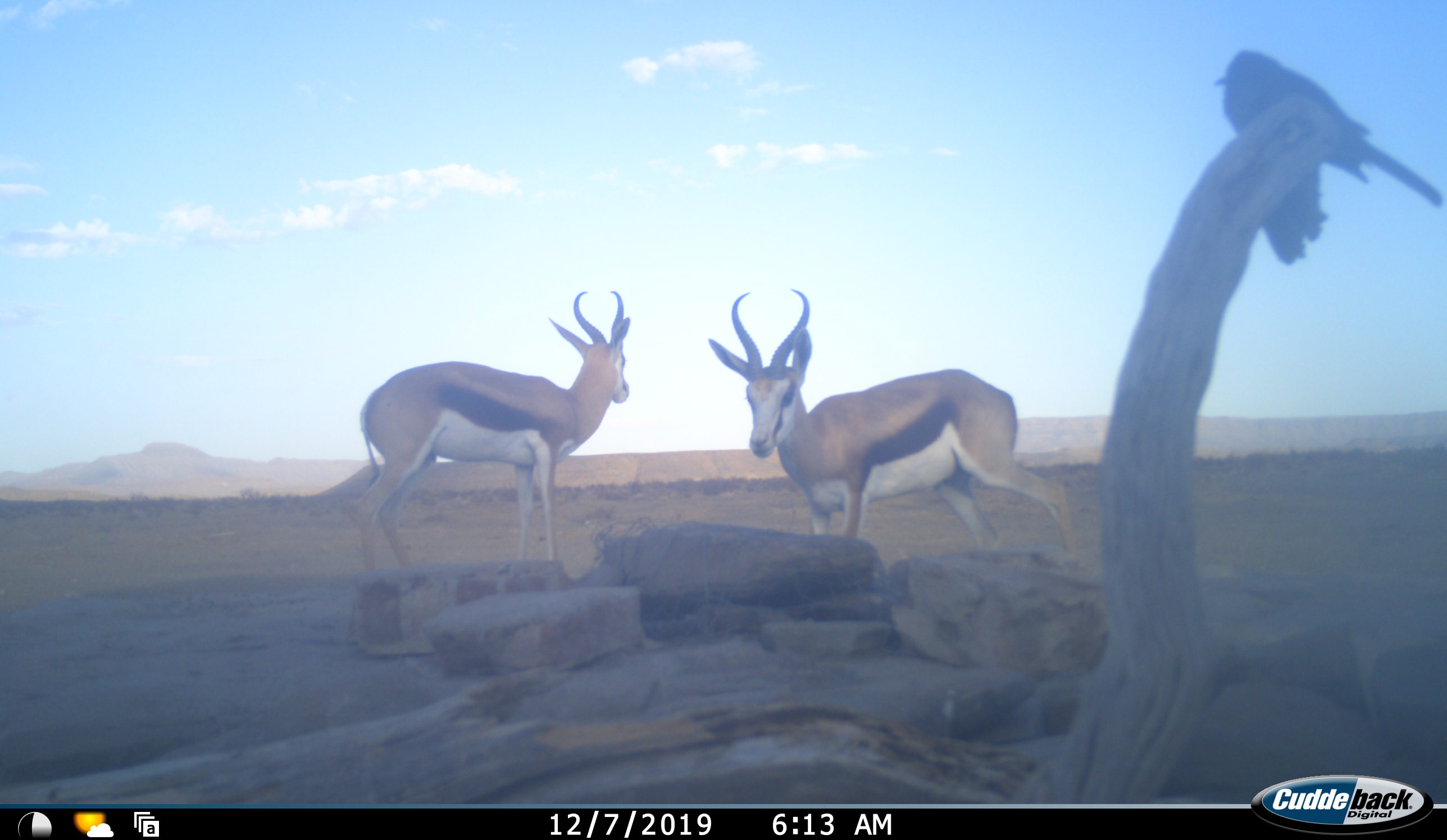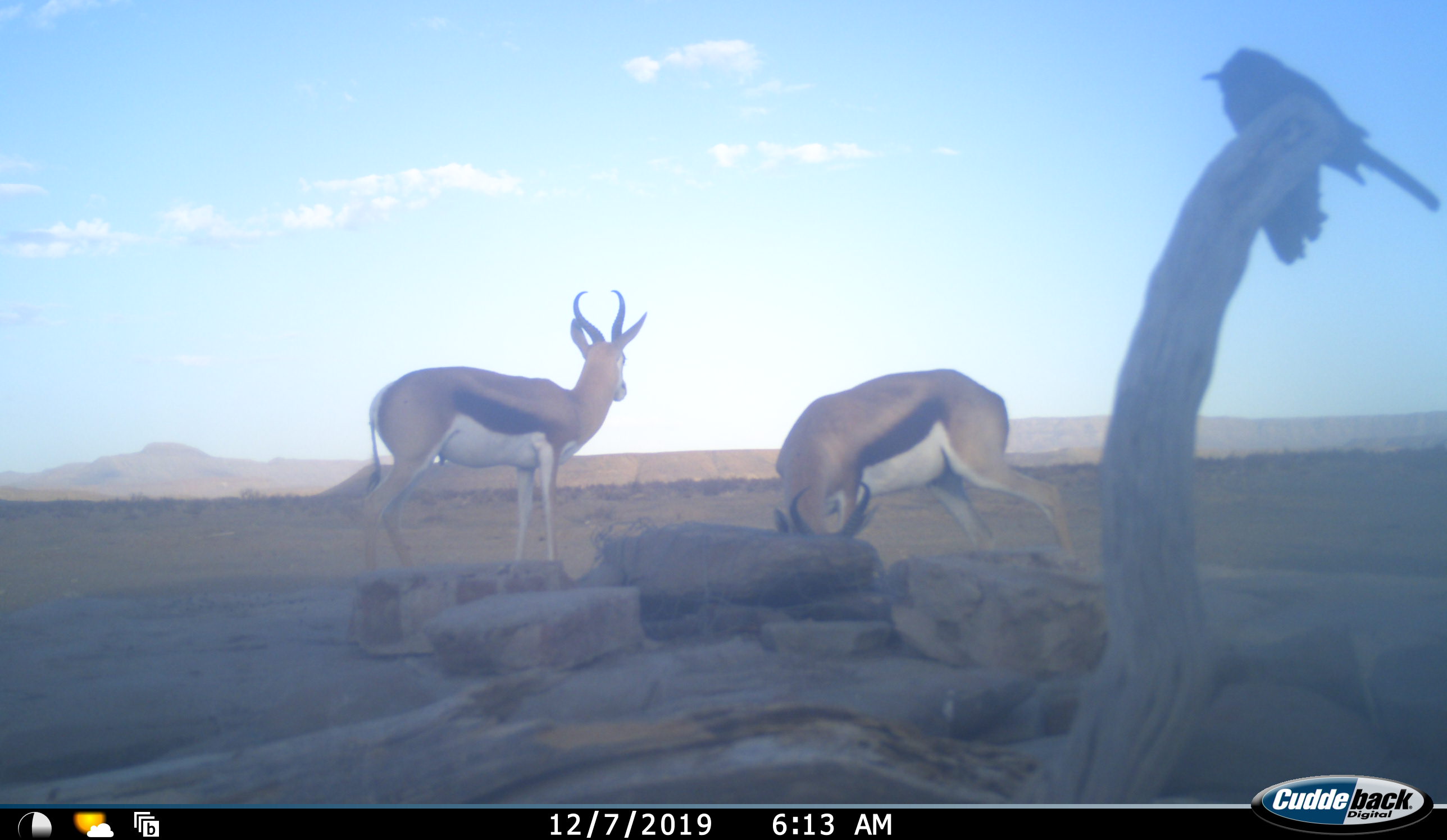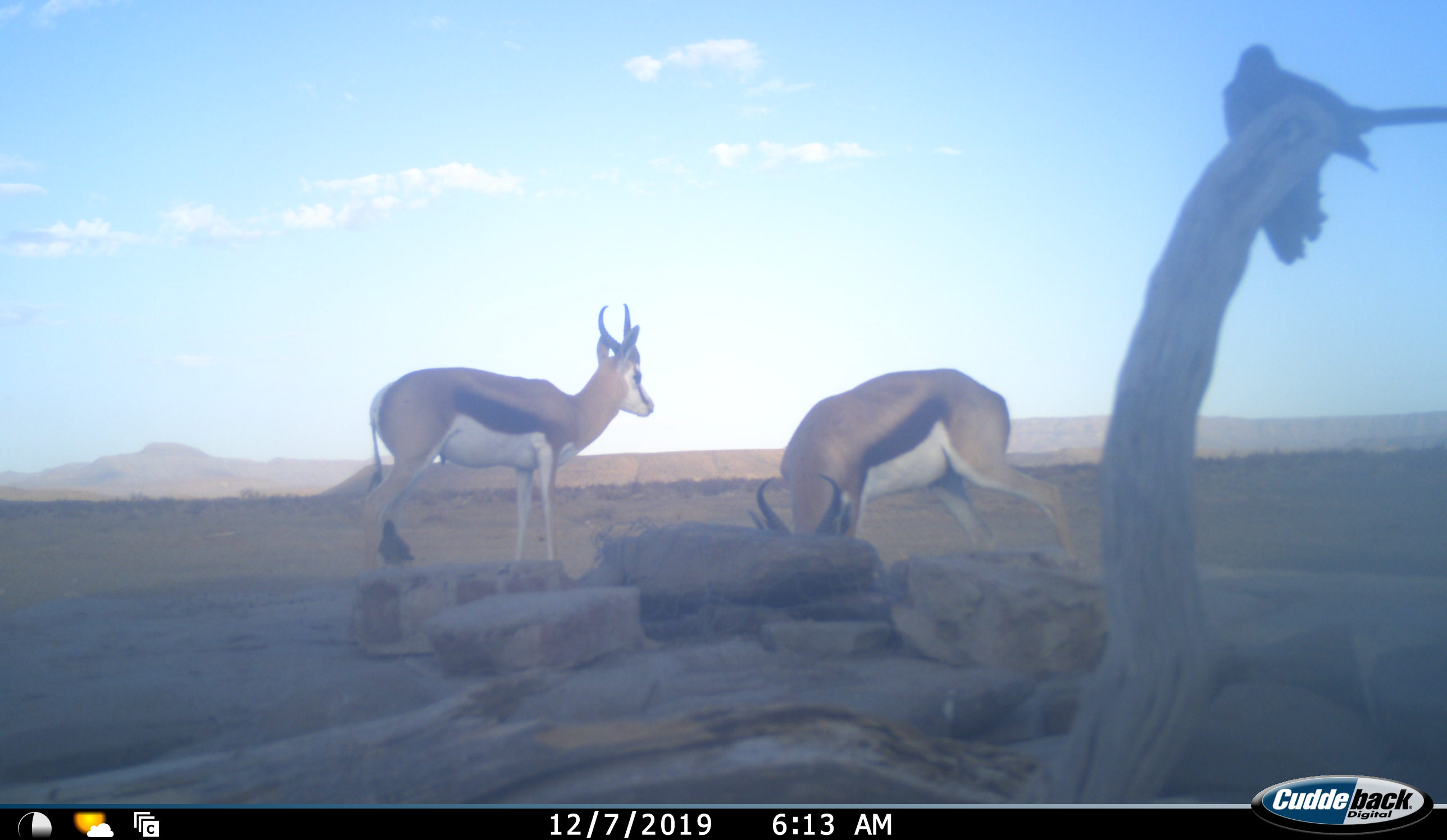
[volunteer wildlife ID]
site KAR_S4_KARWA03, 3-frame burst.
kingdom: Animalia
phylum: Chordata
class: Aves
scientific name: Aves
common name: bird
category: birdother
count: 1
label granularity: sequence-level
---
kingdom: Animalia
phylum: Chordata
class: Mammalia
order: Artiodactyla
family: Bovidae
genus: Antidorcas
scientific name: Antidorcas marsupialis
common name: springbok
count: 2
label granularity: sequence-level